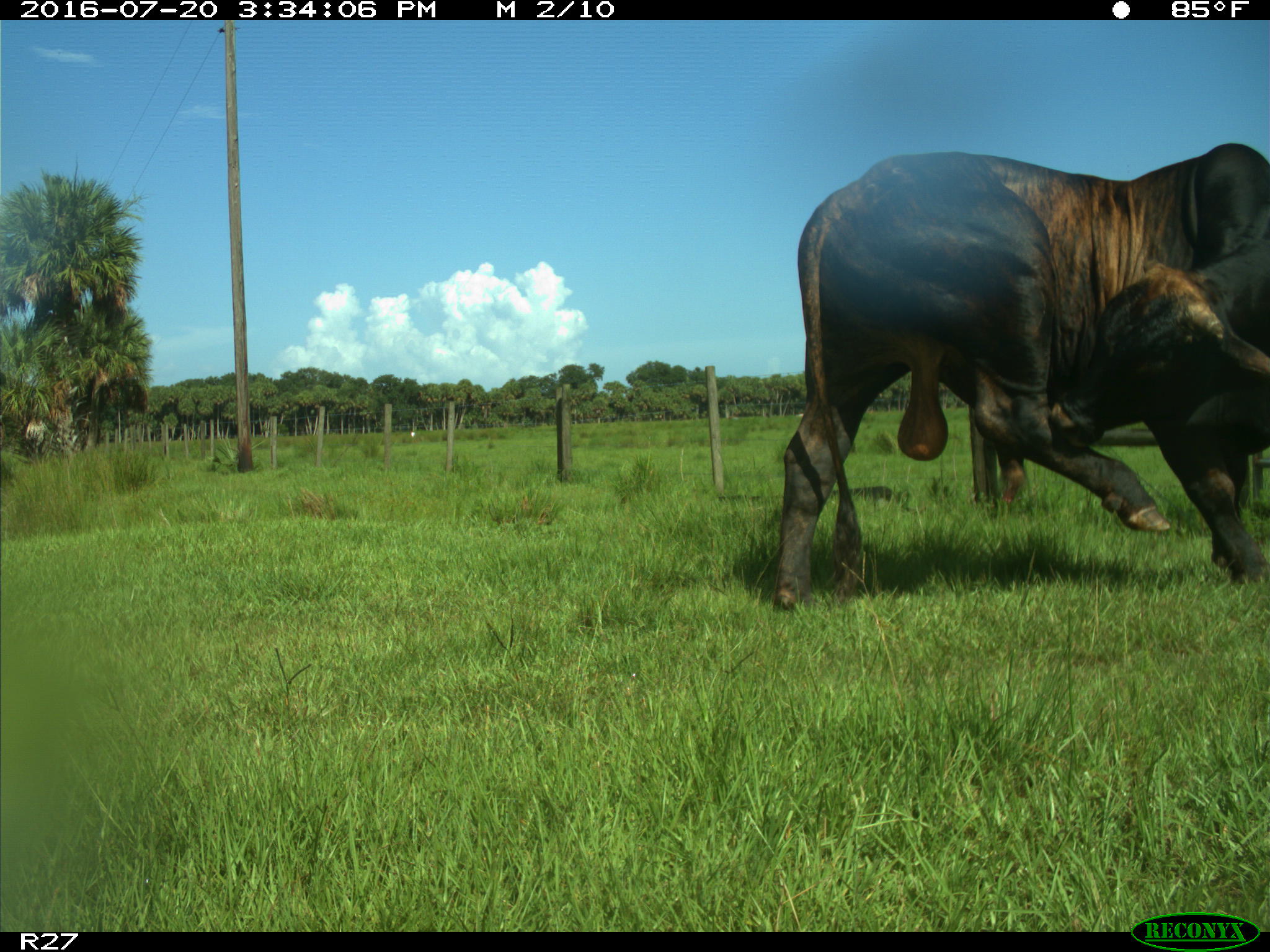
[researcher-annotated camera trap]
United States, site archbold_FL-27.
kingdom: Animalia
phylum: Chordata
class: Mammalia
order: Artiodactyla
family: Bovidae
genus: Bos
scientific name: Bos taurus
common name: domestic cow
Bos taurus (domestic cow).